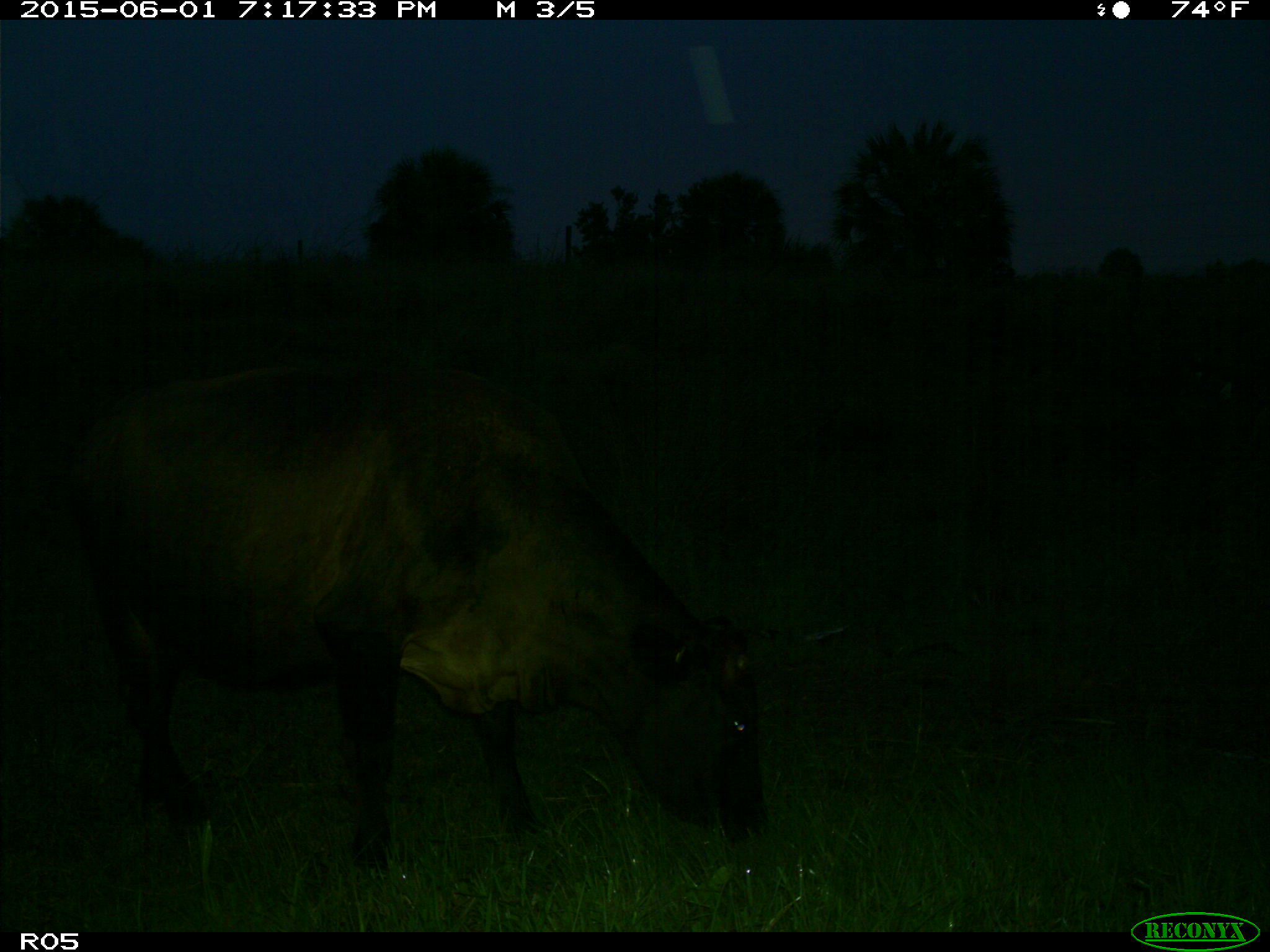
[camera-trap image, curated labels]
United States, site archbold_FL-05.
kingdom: Animalia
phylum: Chordata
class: Mammalia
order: Artiodactyla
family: Bovidae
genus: Bos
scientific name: Bos taurus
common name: domestic cow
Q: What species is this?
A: Bos taurus (domestic cow).